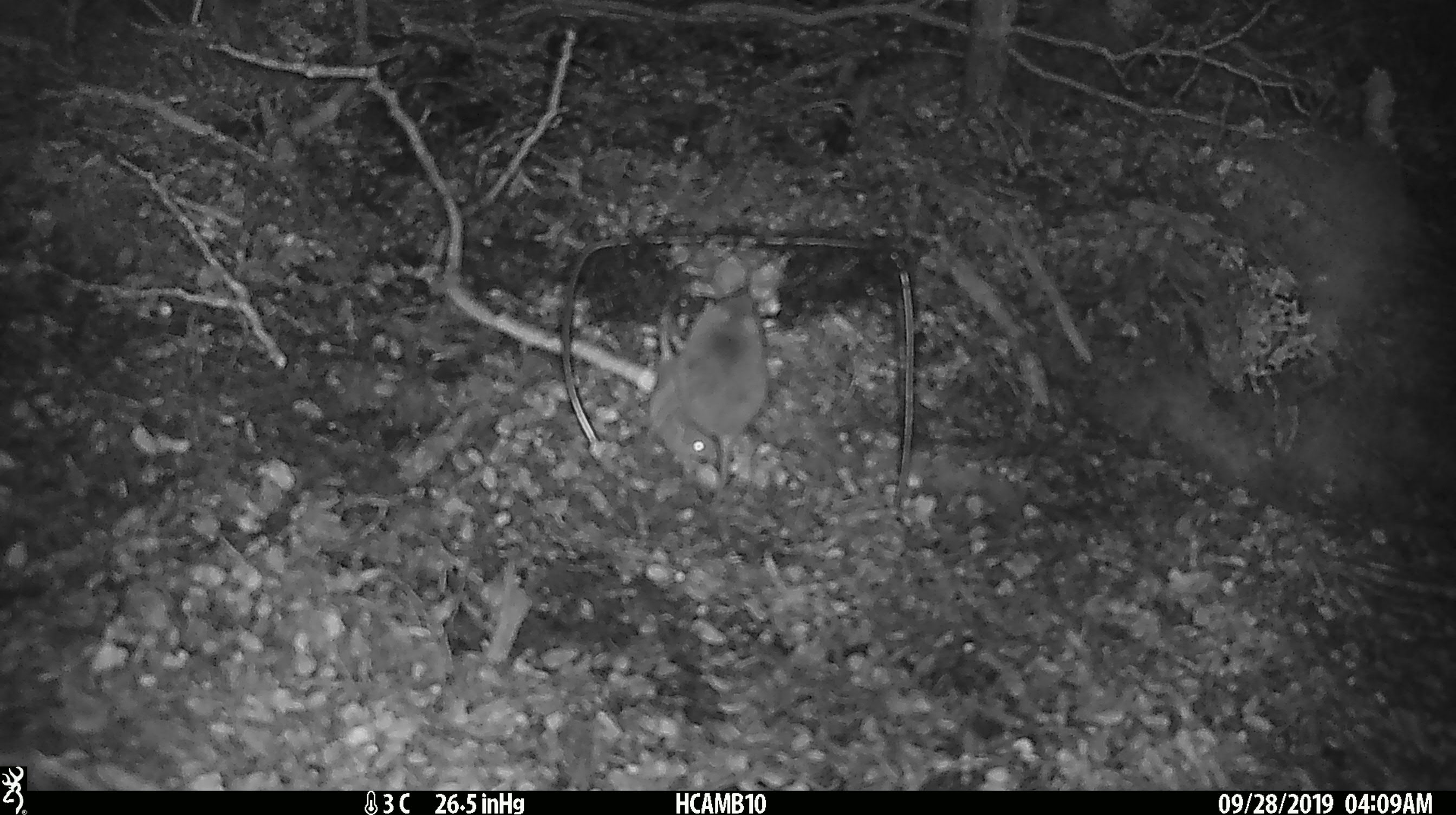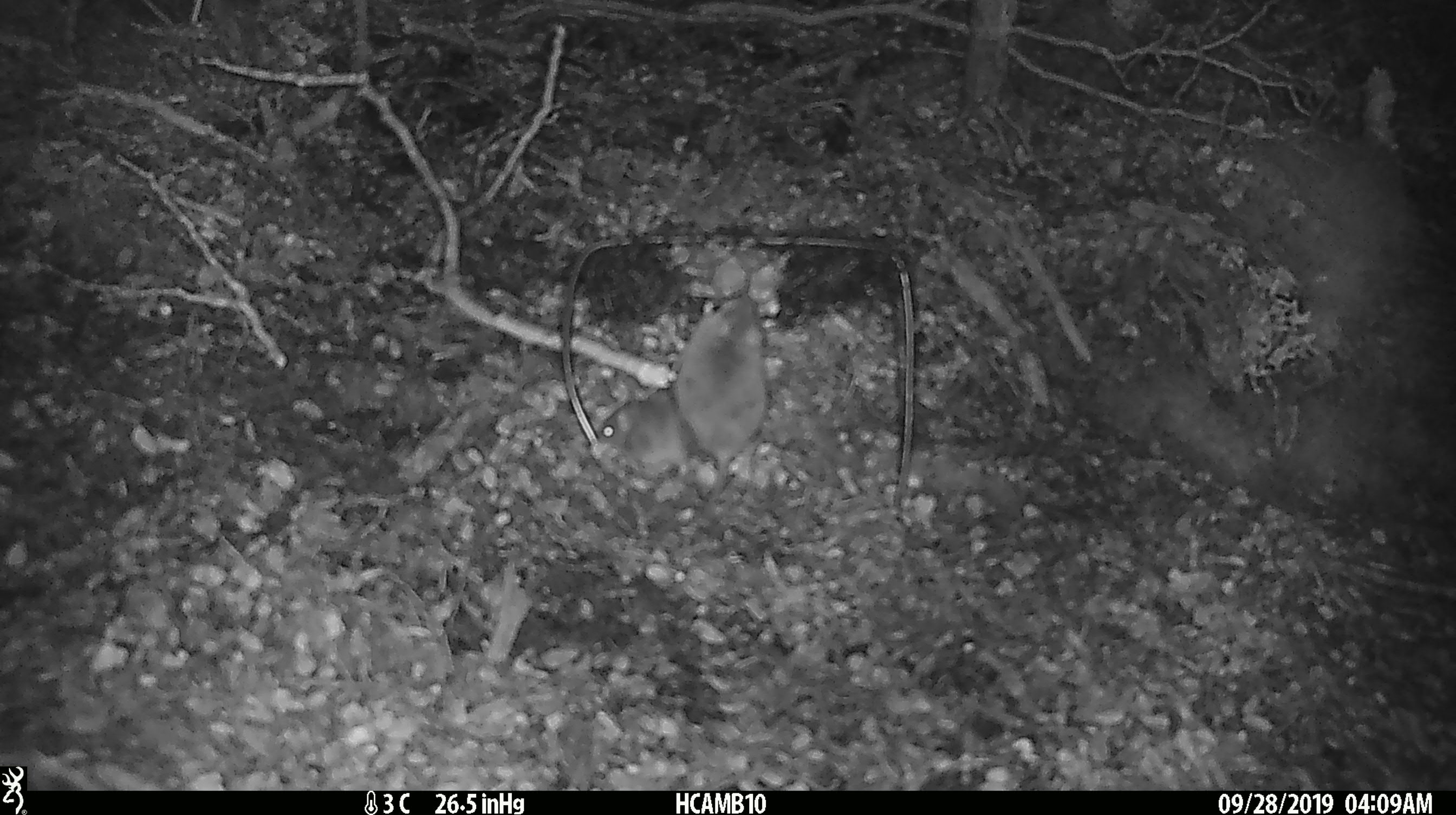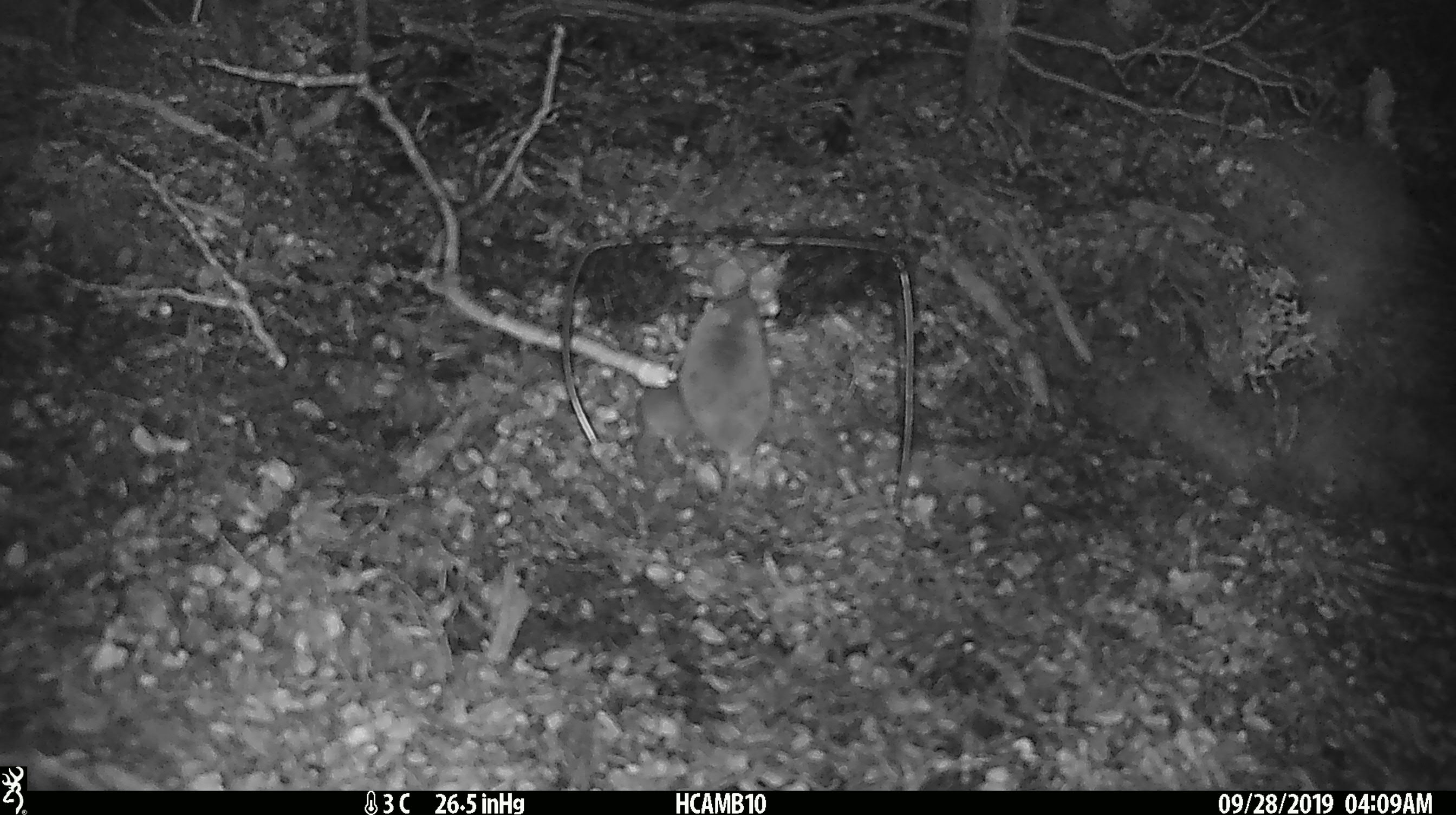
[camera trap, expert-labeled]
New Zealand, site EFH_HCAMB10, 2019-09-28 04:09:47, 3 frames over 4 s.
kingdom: Animalia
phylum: Chordata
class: Mammalia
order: Rodentia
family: Muridae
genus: Rattus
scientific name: Rattus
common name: rat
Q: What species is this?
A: Rat (Rattus).